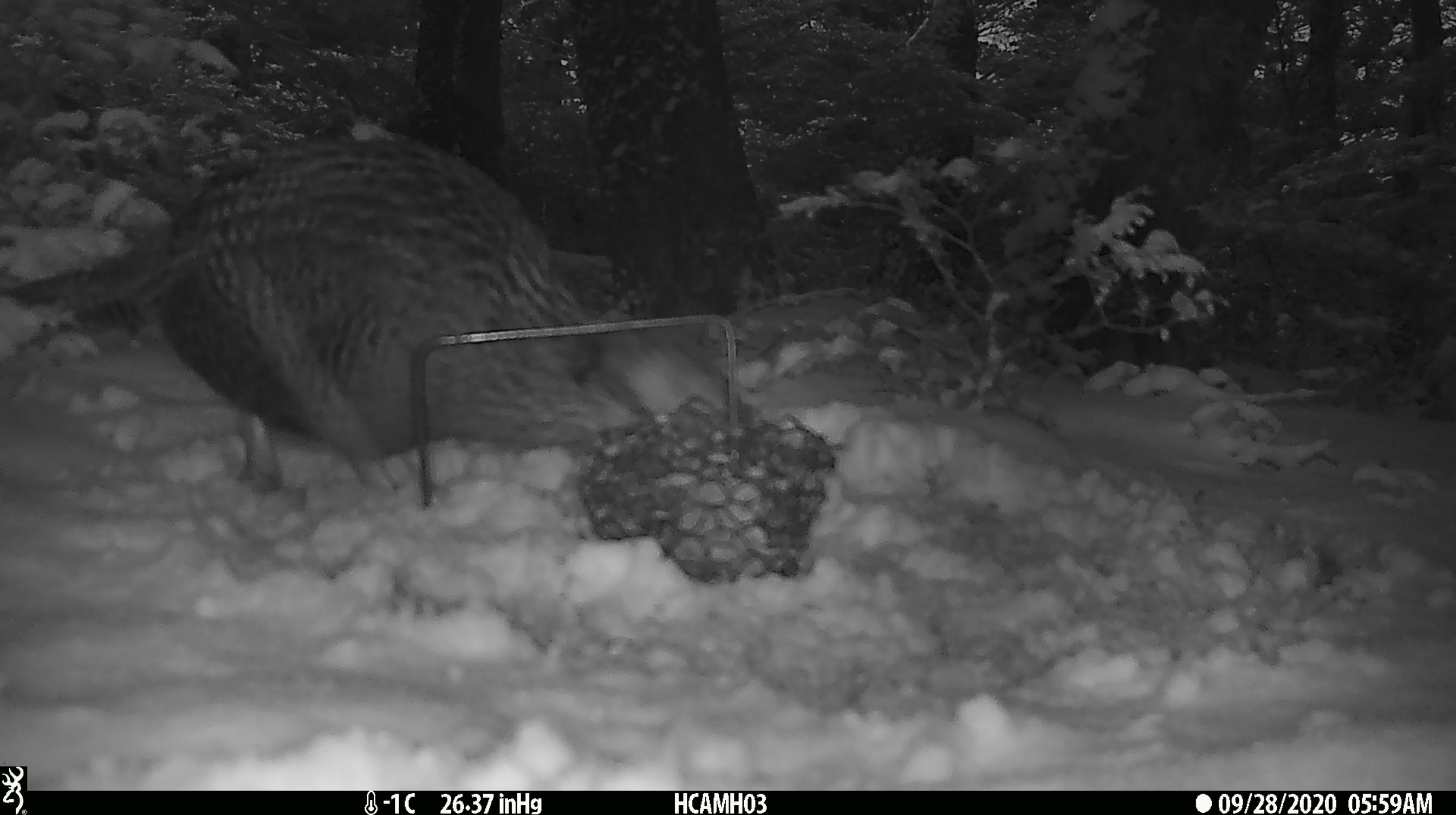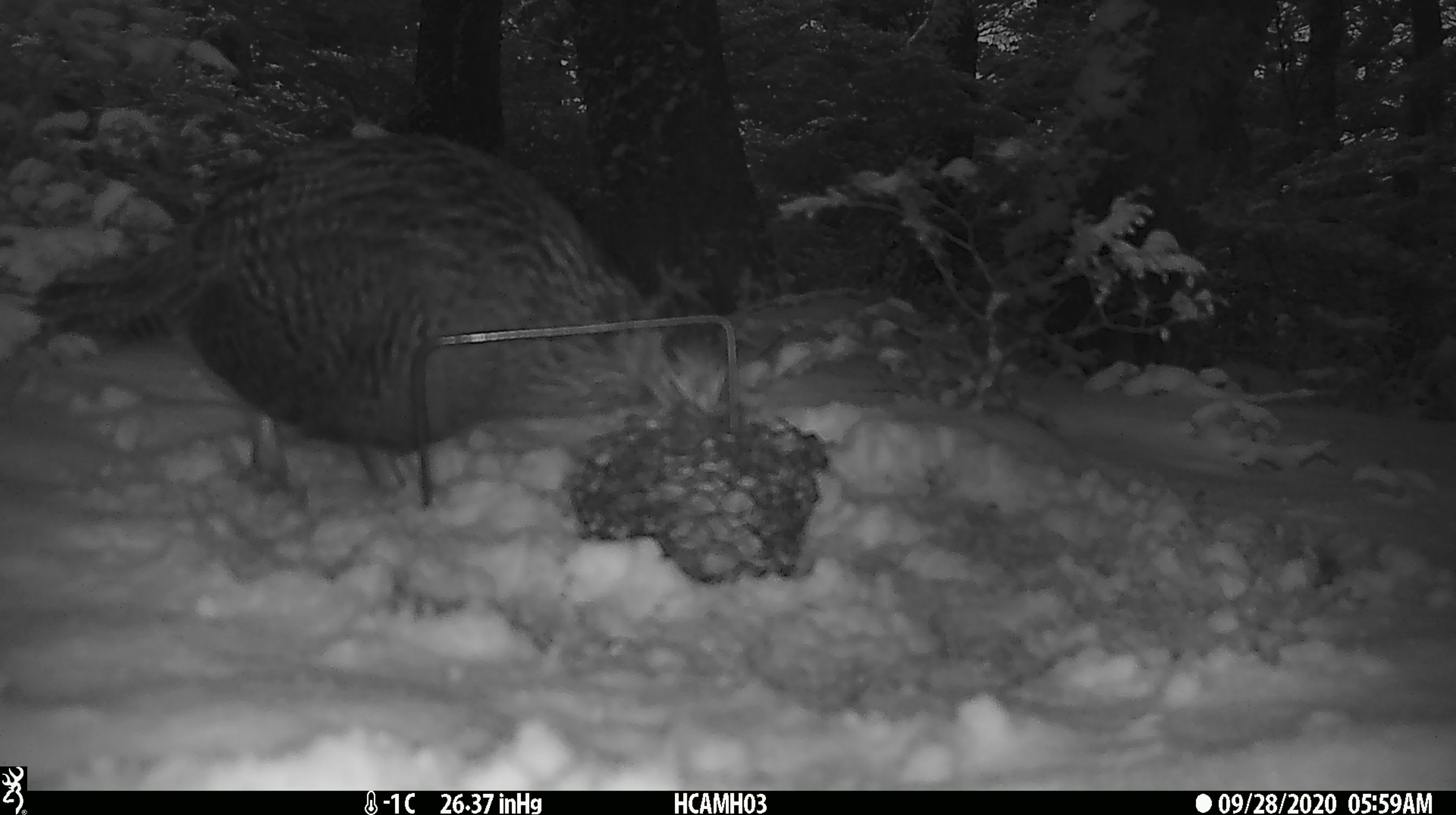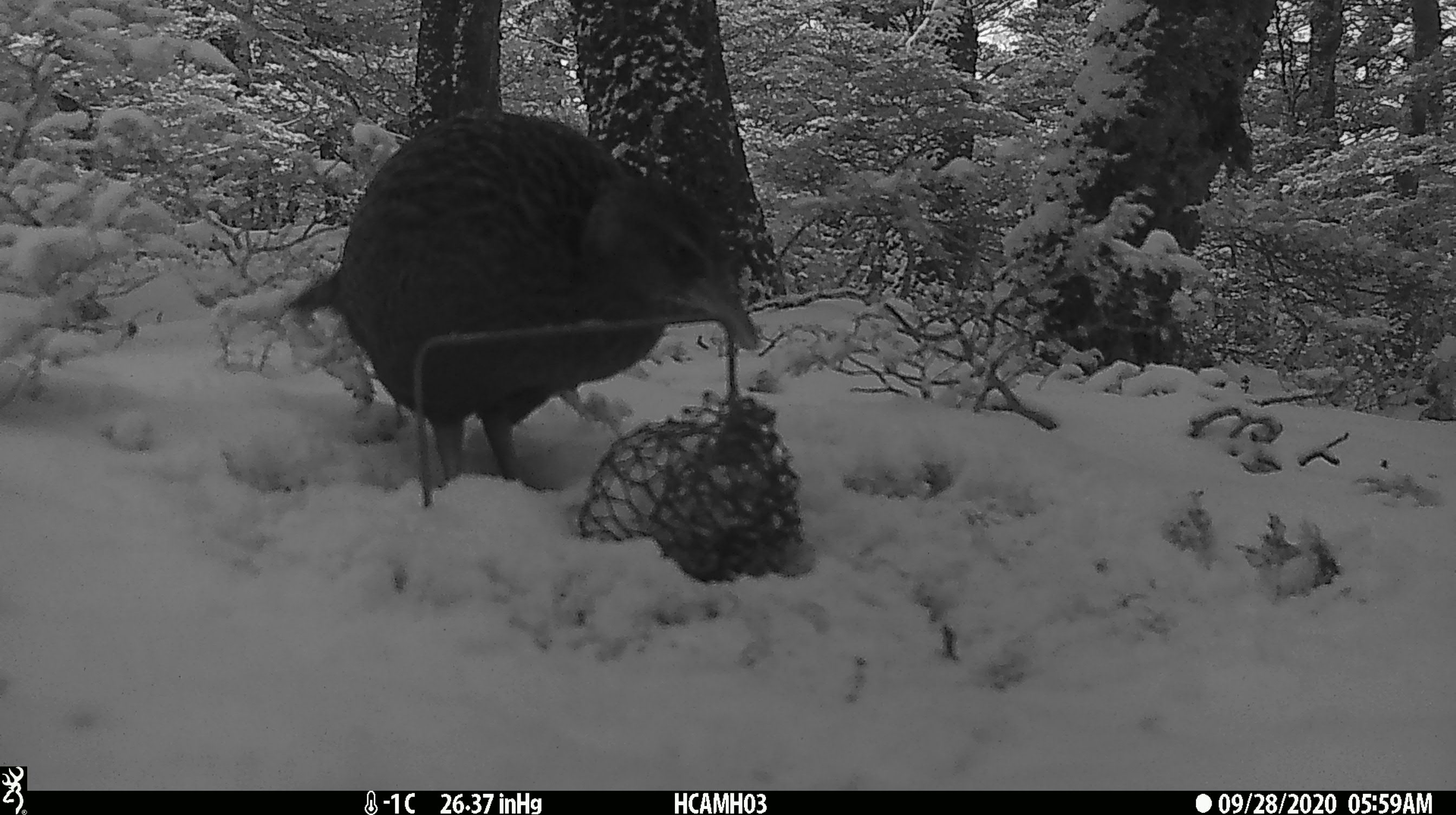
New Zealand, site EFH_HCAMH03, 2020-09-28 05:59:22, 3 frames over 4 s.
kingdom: Animalia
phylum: Chordata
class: Aves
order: Gruiformes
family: Rallidae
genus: Gallirallus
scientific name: Gallirallus australis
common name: weka